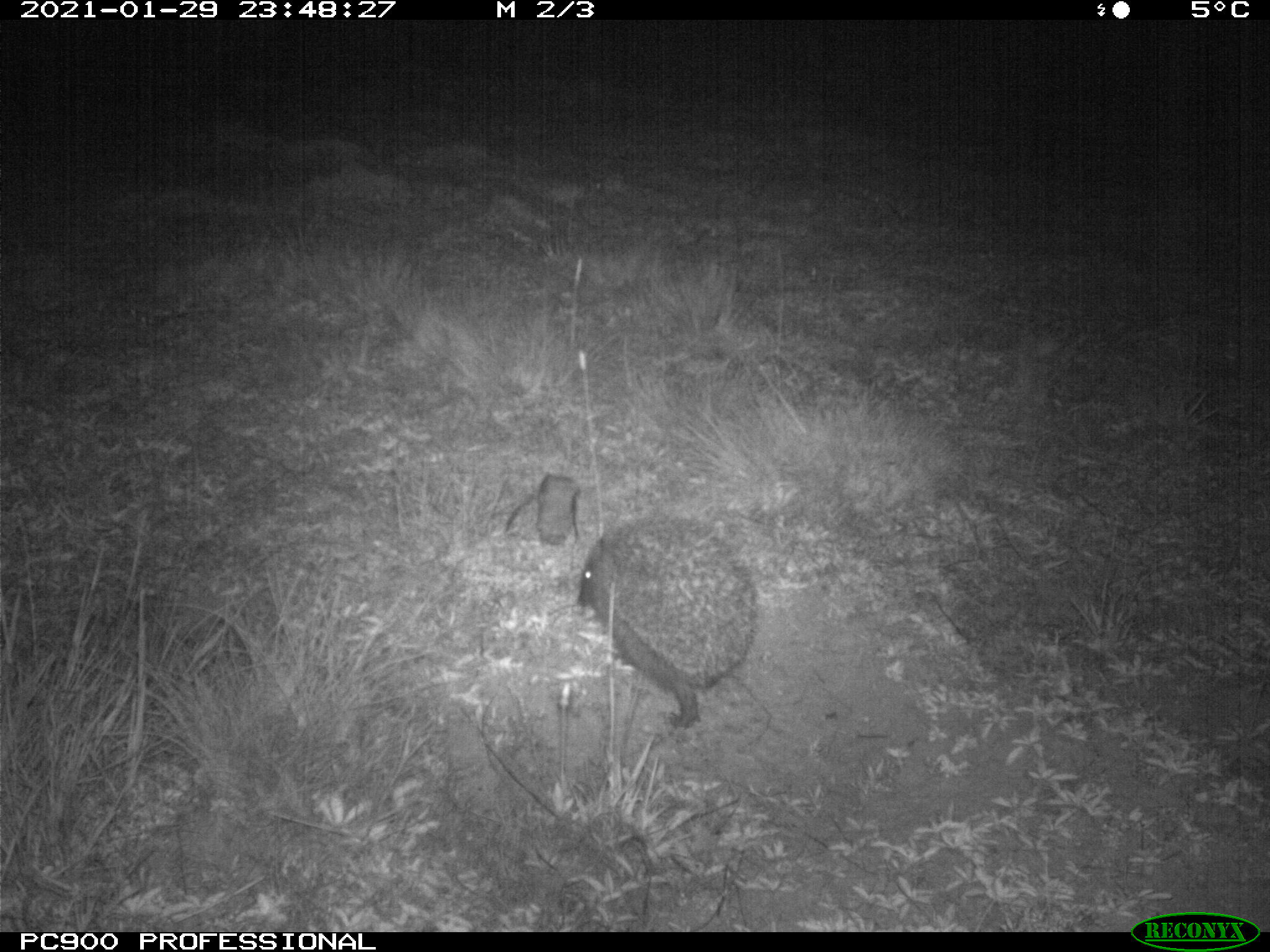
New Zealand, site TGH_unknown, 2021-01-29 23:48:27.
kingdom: Animalia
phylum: Chordata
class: Mammalia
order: Eulipotyphla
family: Erinaceidae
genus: Erinaceus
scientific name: Erinaceus europaeus europaeus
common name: european hedgehog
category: hedgehog